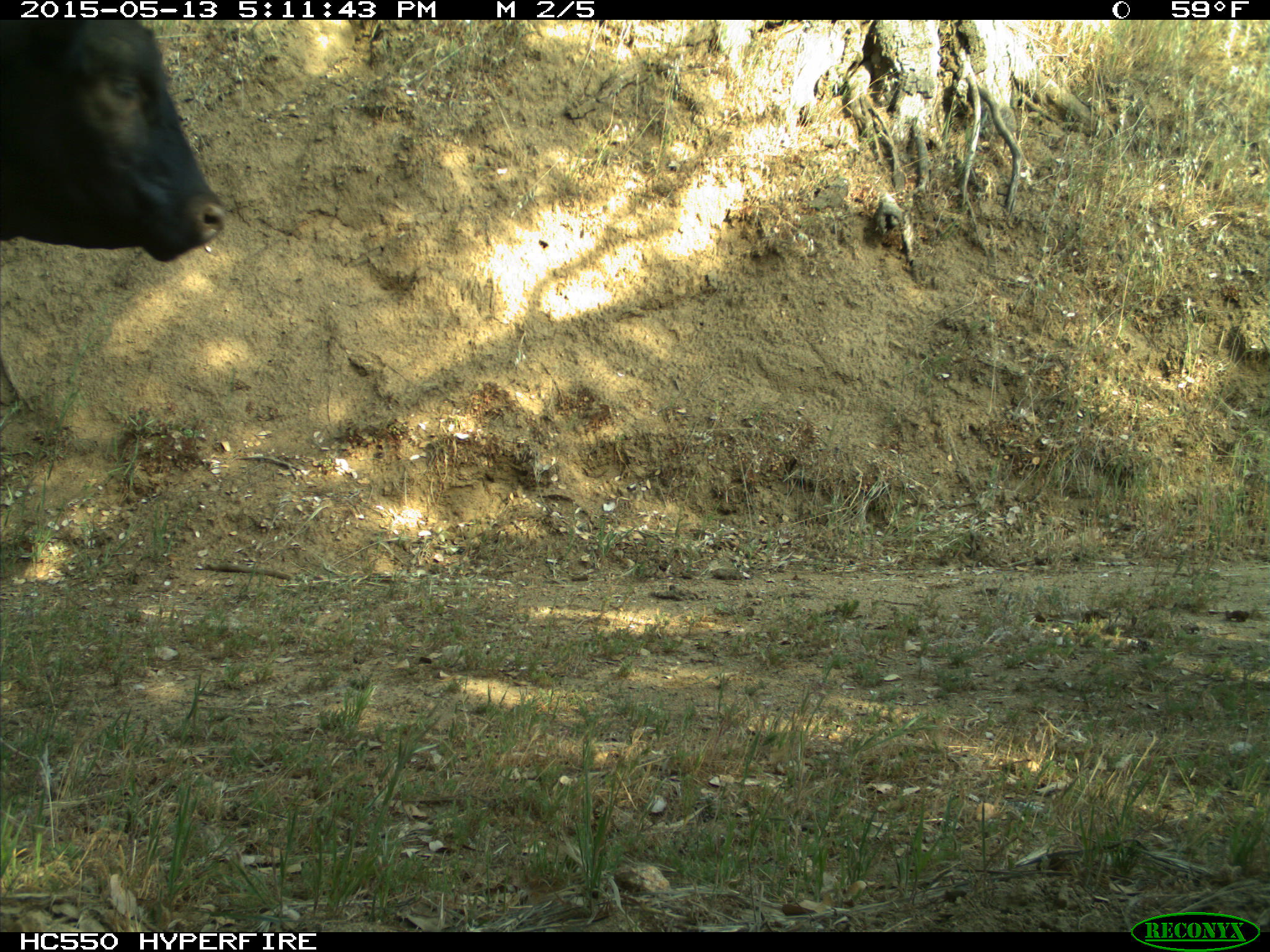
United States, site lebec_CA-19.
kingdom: Animalia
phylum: Chordata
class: Mammalia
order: Artiodactyla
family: Bovidae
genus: Bos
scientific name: Bos taurus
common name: domestic cow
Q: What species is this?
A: Bos taurus (domestic cow).